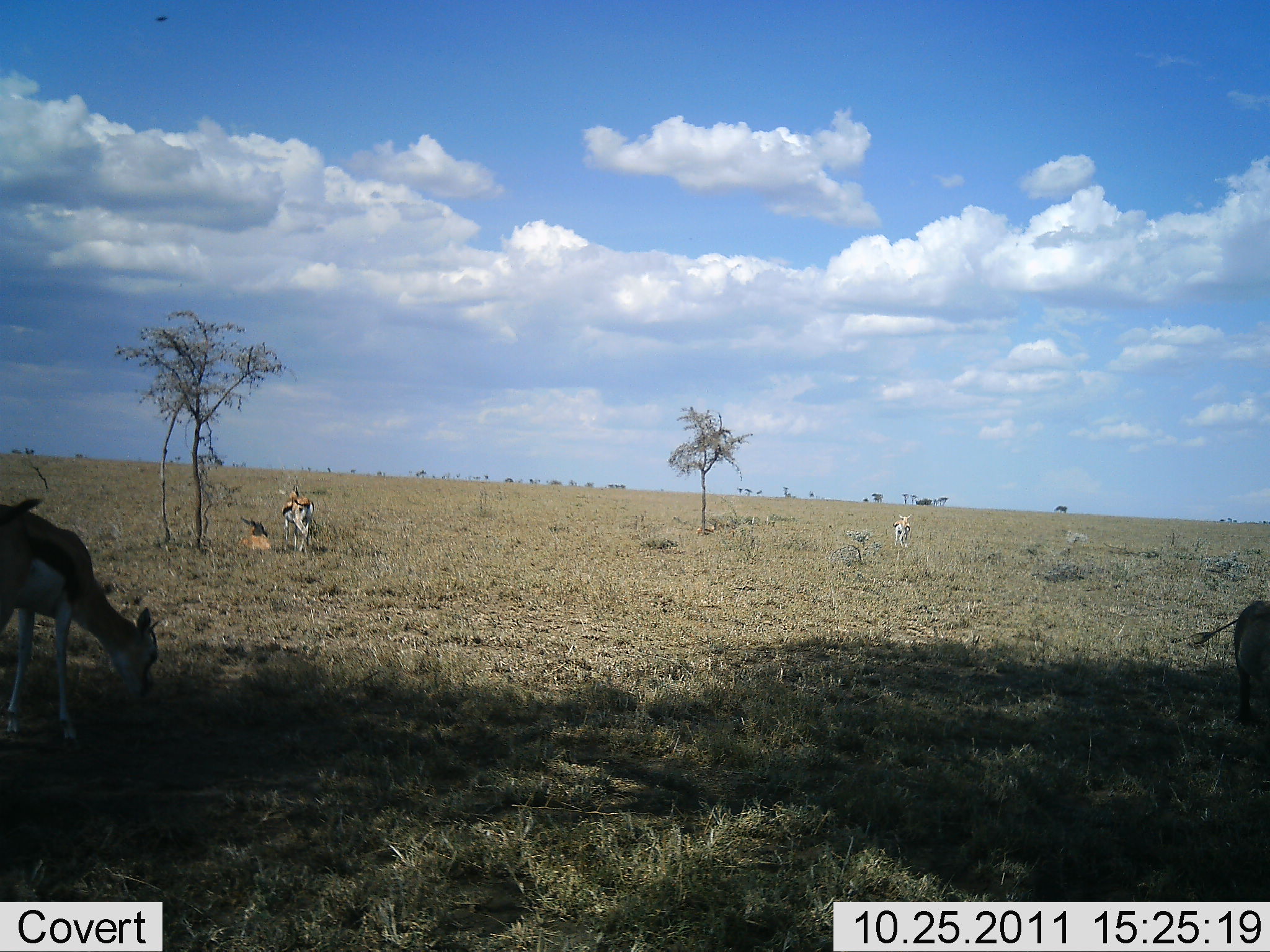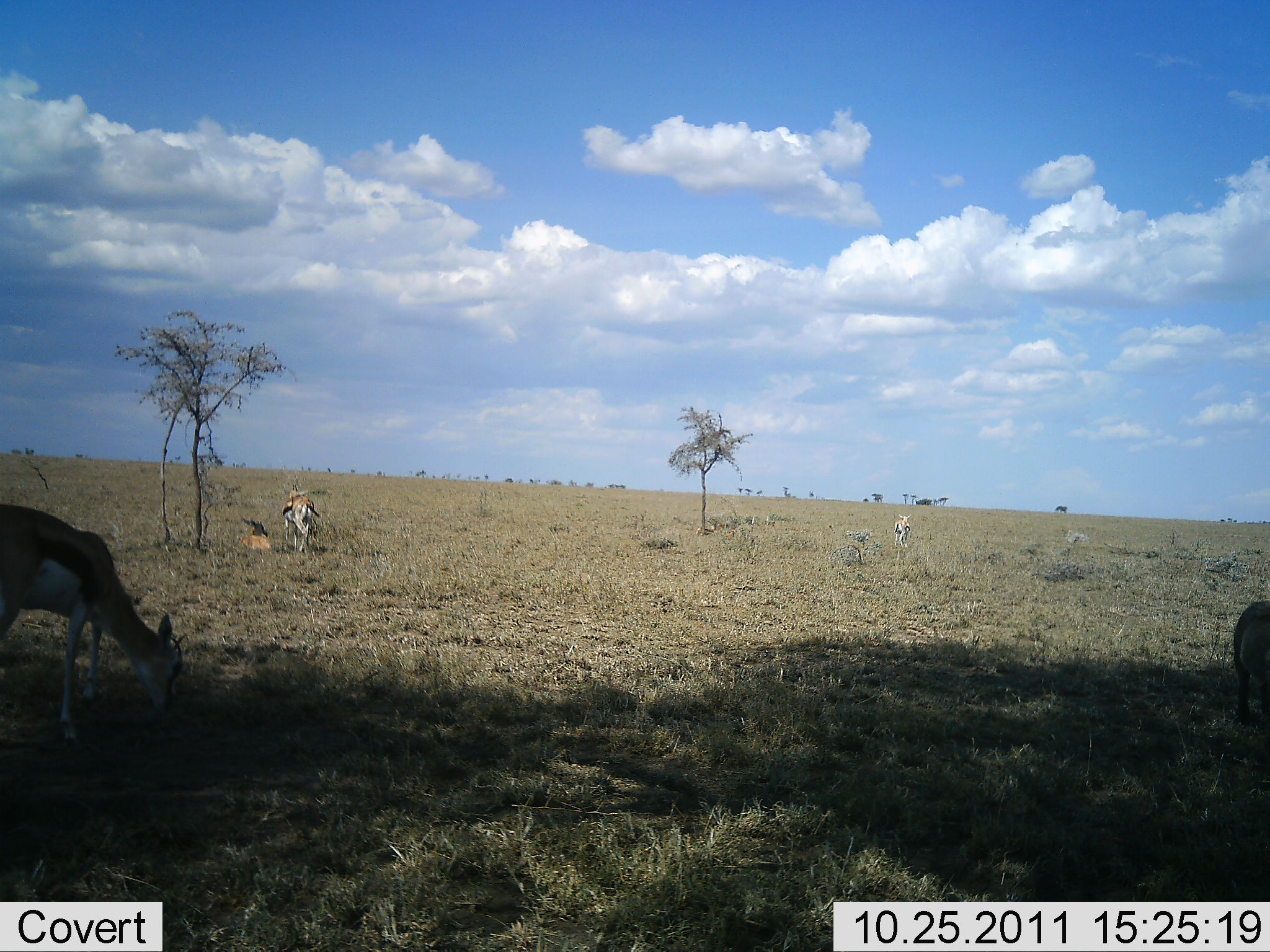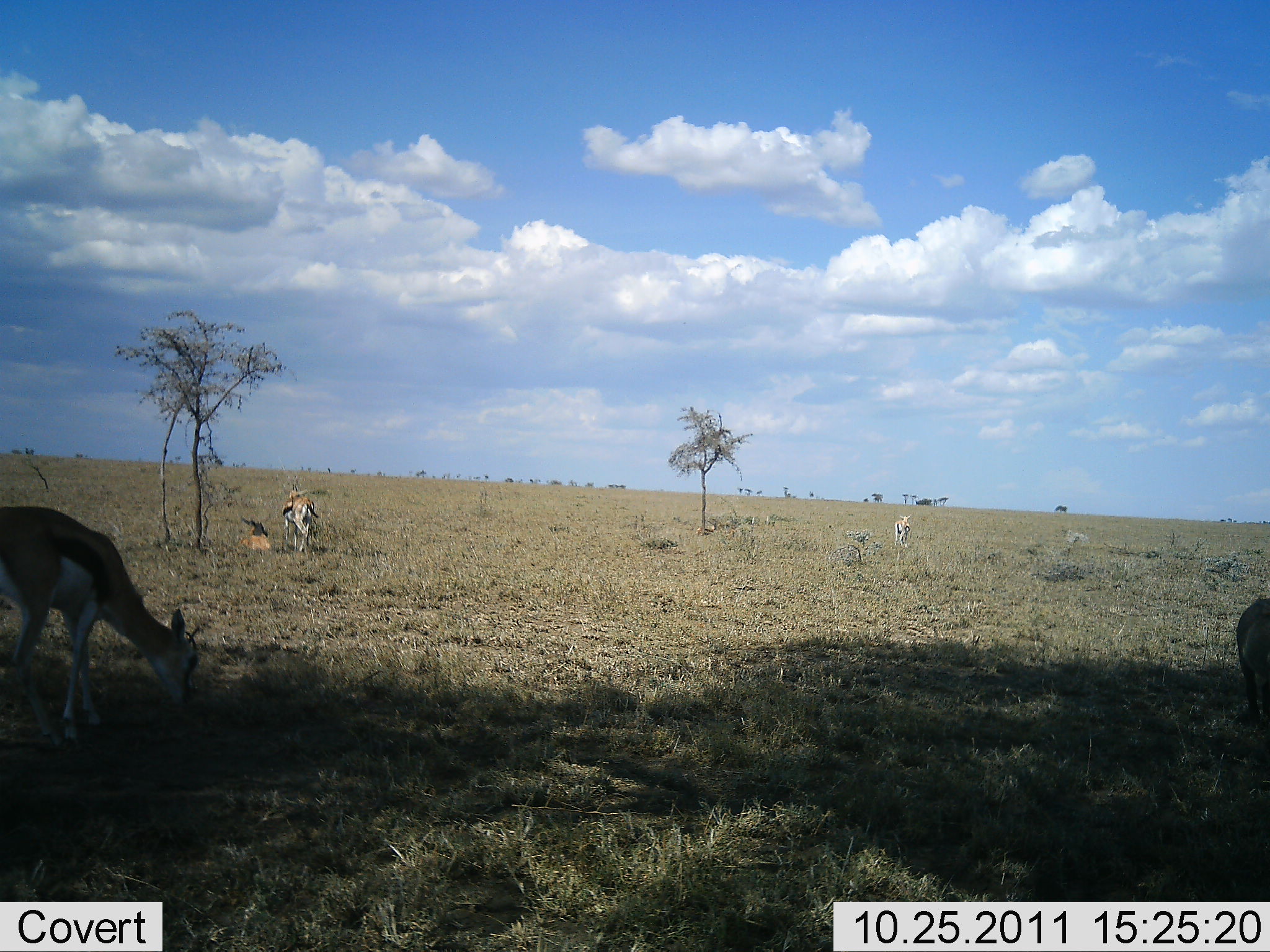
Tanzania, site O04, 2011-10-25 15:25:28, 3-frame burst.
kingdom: Animalia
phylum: Chordata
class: Mammalia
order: Artiodactyla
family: Bovidae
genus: Eudorcas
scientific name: Eudorcas thomsonii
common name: thomson's gazelle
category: gazellethomsons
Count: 5.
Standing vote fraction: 46%.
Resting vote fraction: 77%.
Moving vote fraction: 15%.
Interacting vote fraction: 0%.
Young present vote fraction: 8%.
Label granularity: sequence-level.